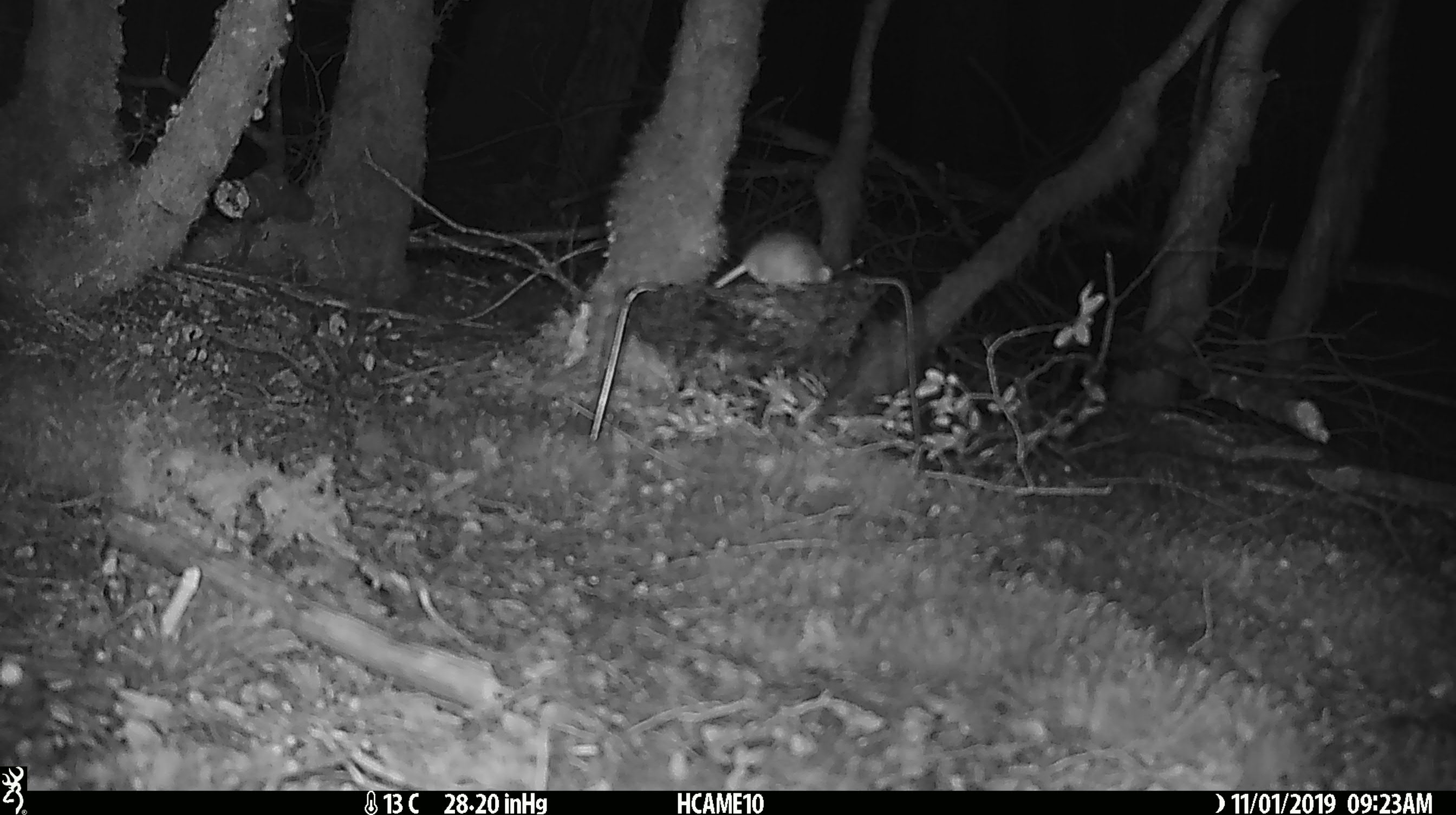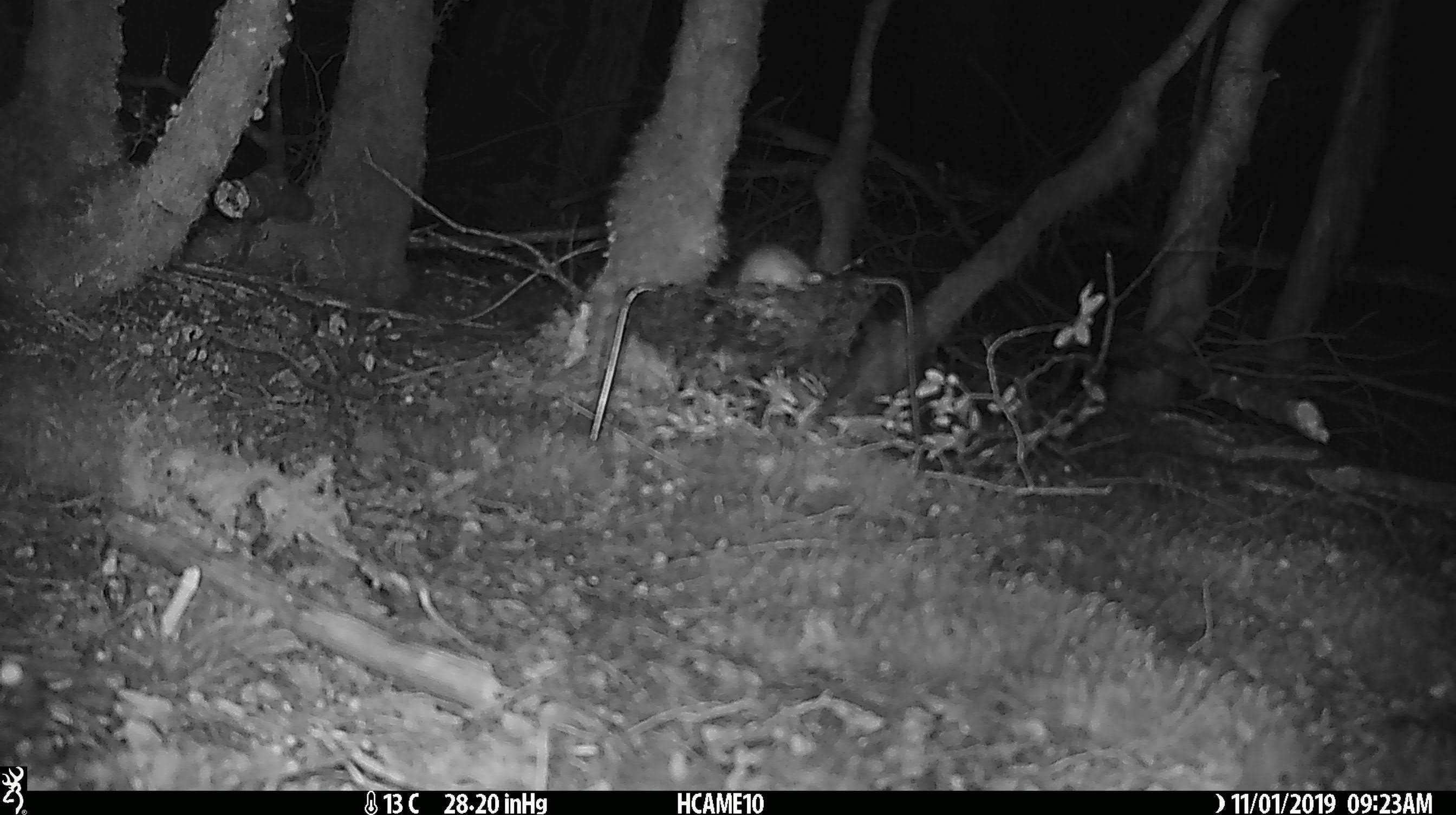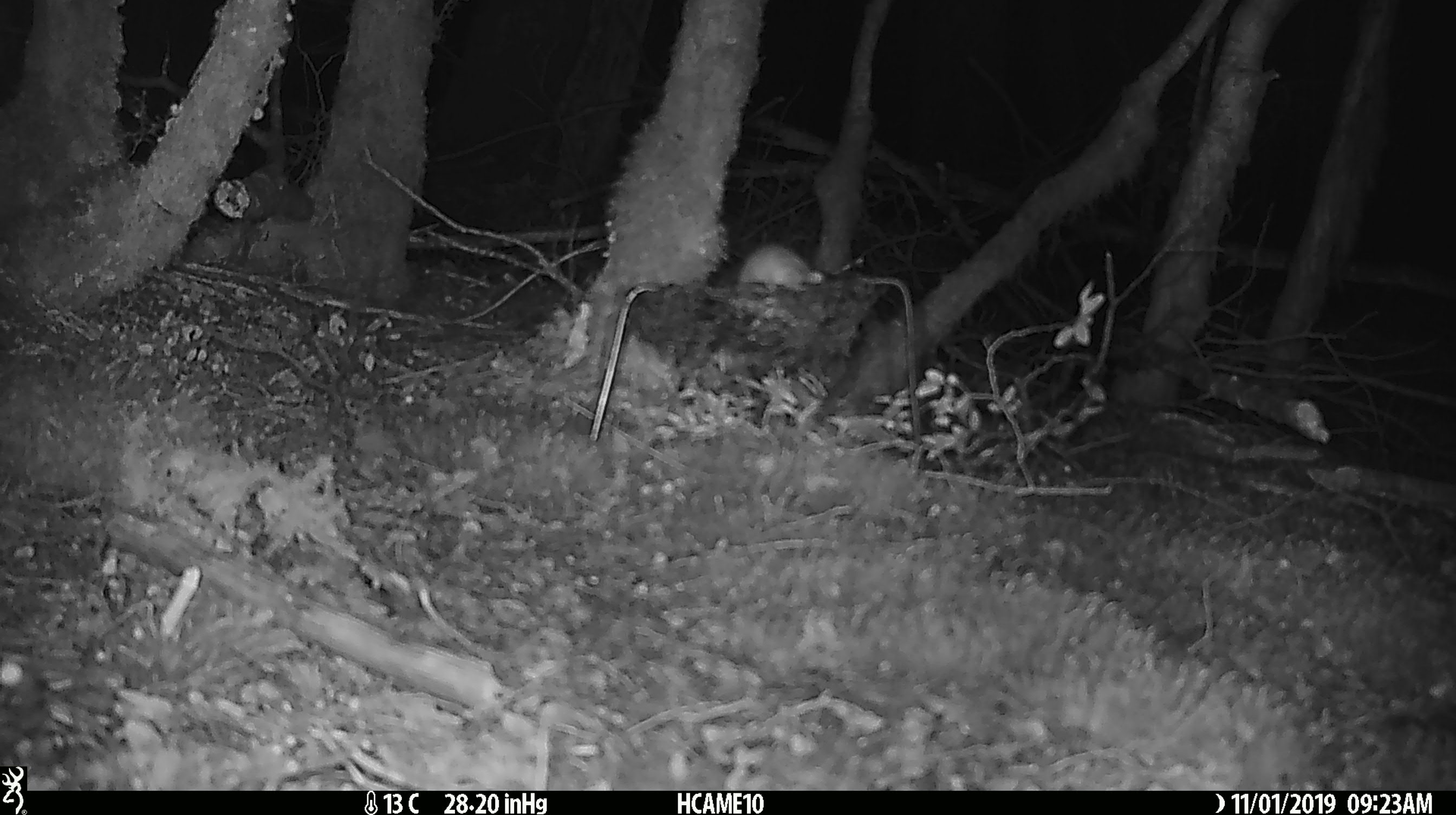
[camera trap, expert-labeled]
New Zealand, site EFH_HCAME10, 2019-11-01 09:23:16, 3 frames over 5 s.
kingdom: Animalia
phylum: Chordata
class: Mammalia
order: Rodentia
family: Muridae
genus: Mus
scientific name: Mus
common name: mouse